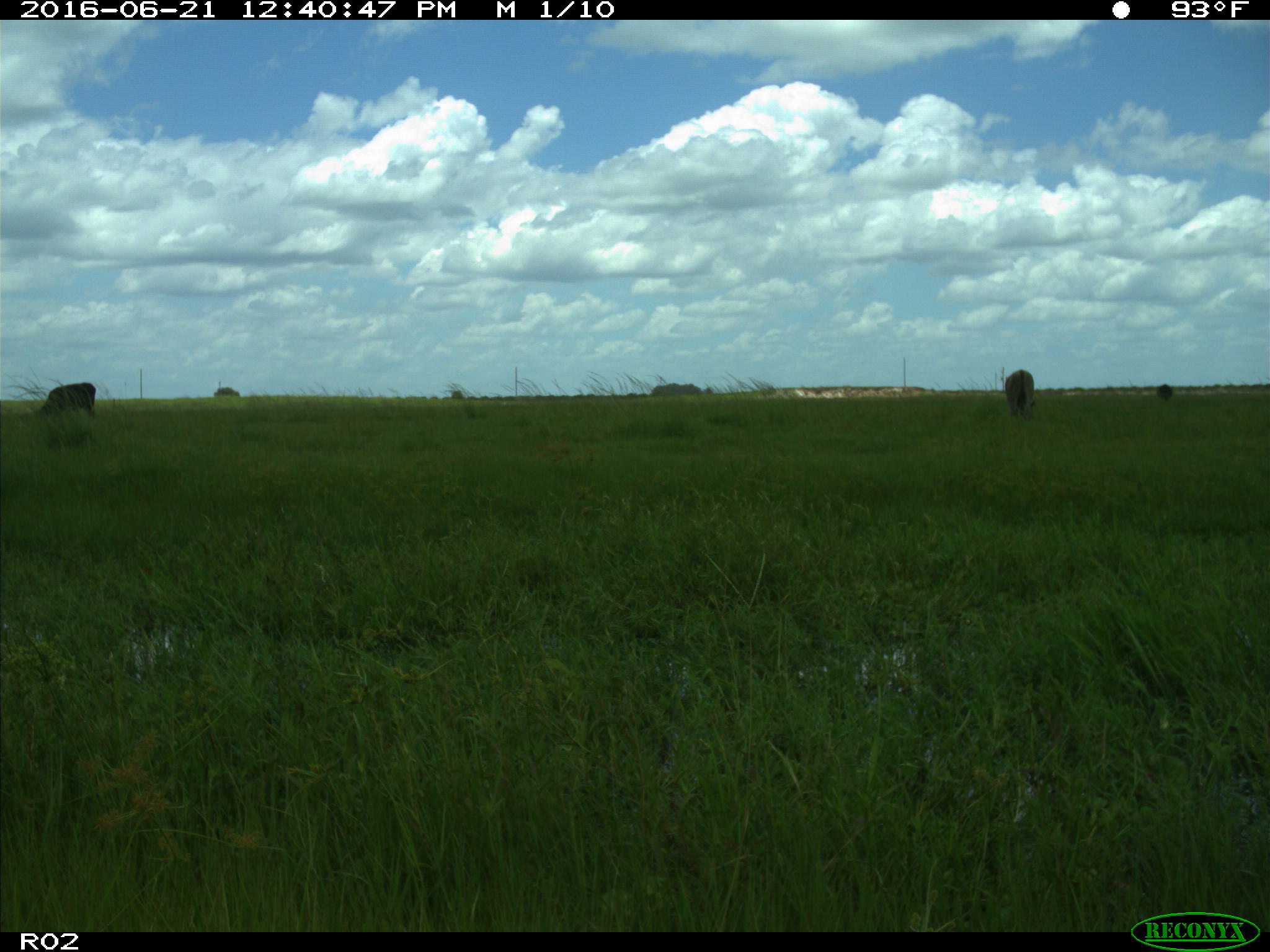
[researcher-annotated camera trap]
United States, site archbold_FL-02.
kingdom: Animalia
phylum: Chordata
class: Mammalia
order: Artiodactyla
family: Bovidae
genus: Bos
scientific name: Bos taurus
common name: domestic cow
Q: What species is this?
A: Bos taurus (domestic cow).